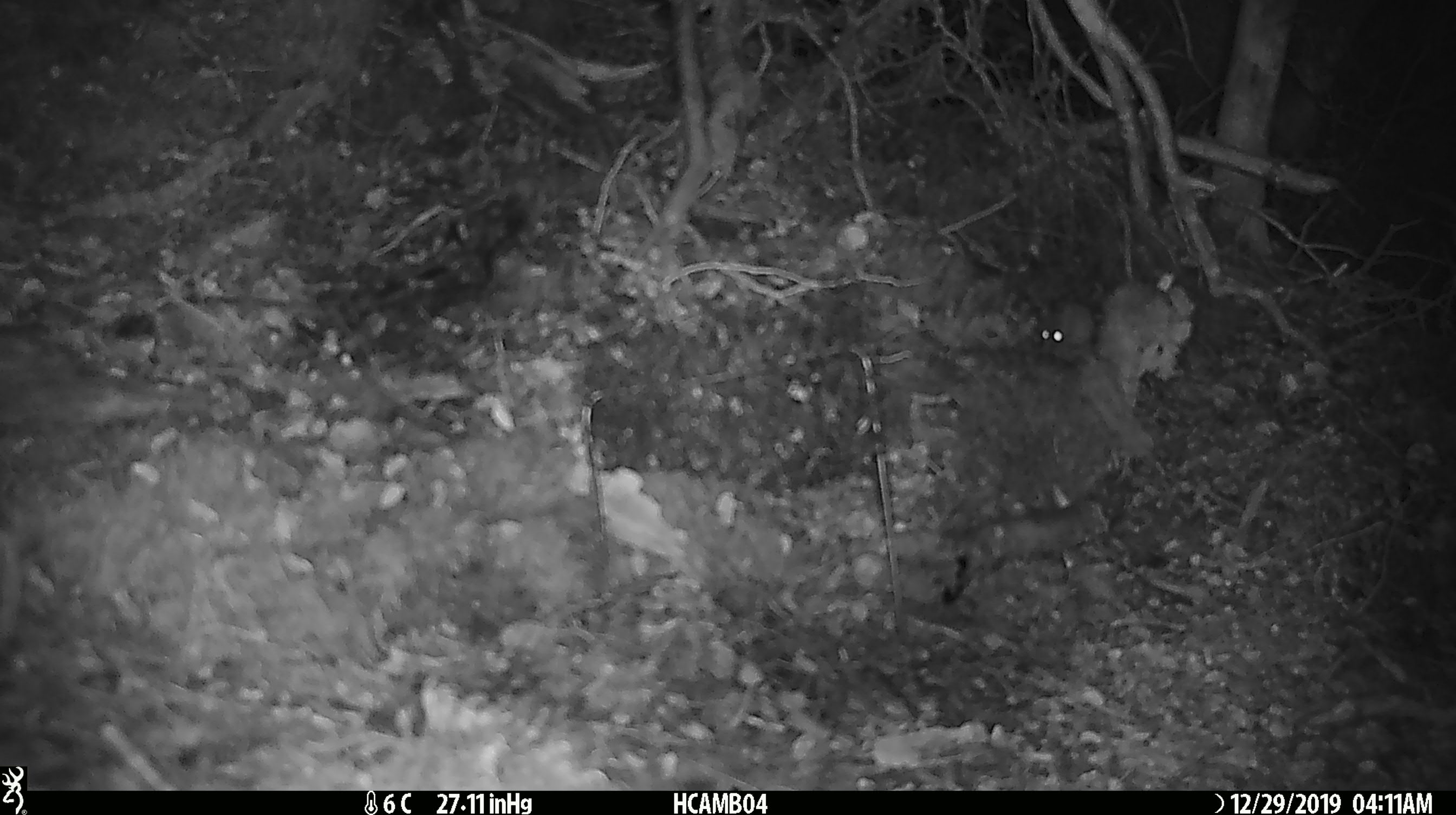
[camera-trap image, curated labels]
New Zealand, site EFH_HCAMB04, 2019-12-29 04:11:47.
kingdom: Animalia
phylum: Chordata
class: Mammalia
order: Rodentia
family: Muridae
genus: Mus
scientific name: Mus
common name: mouse